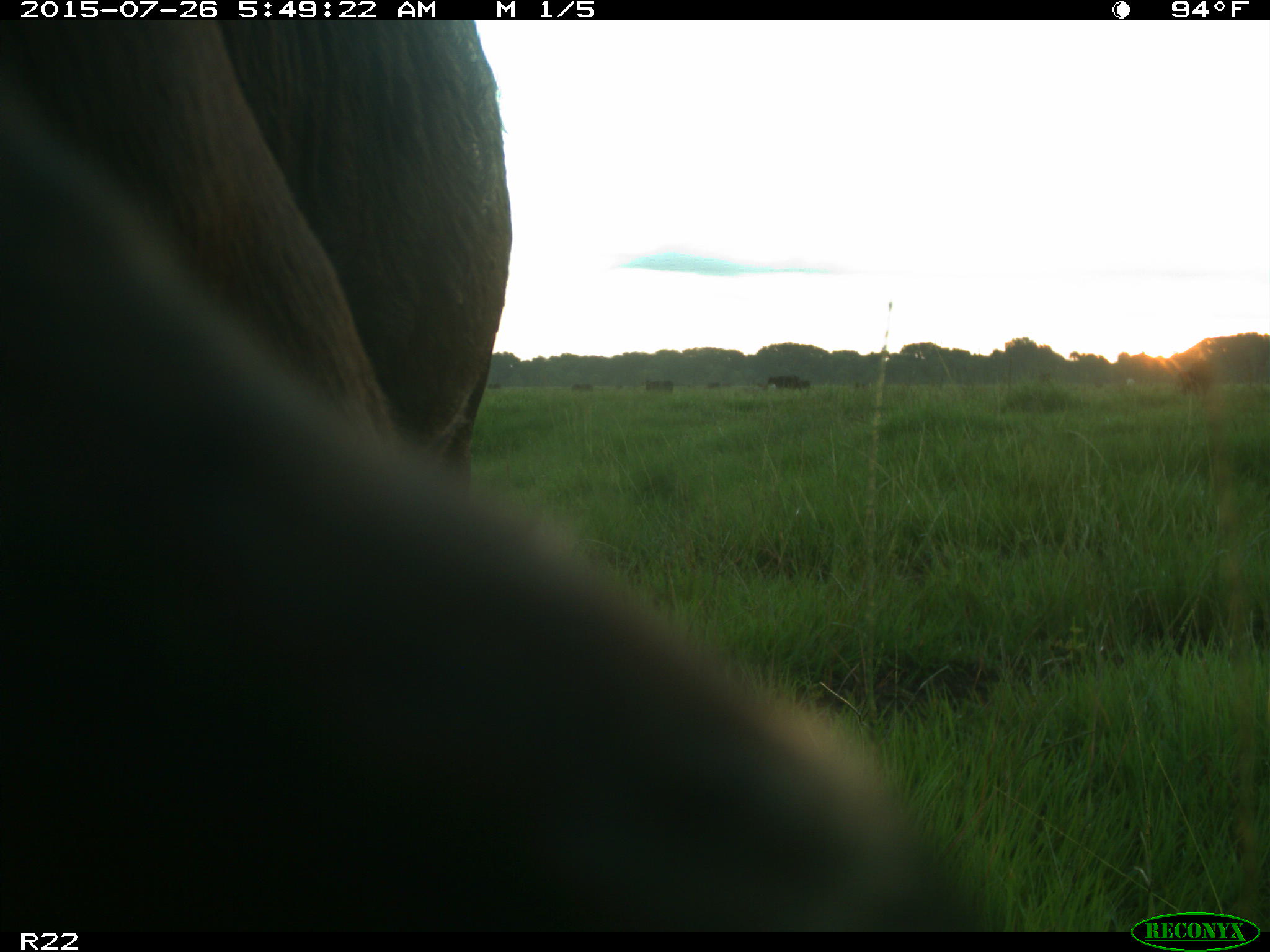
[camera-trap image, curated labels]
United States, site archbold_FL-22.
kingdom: Animalia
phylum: Chordata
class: Mammalia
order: Artiodactyla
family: Bovidae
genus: Bos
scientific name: Bos taurus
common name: domestic cow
Bos taurus (domestic cow).